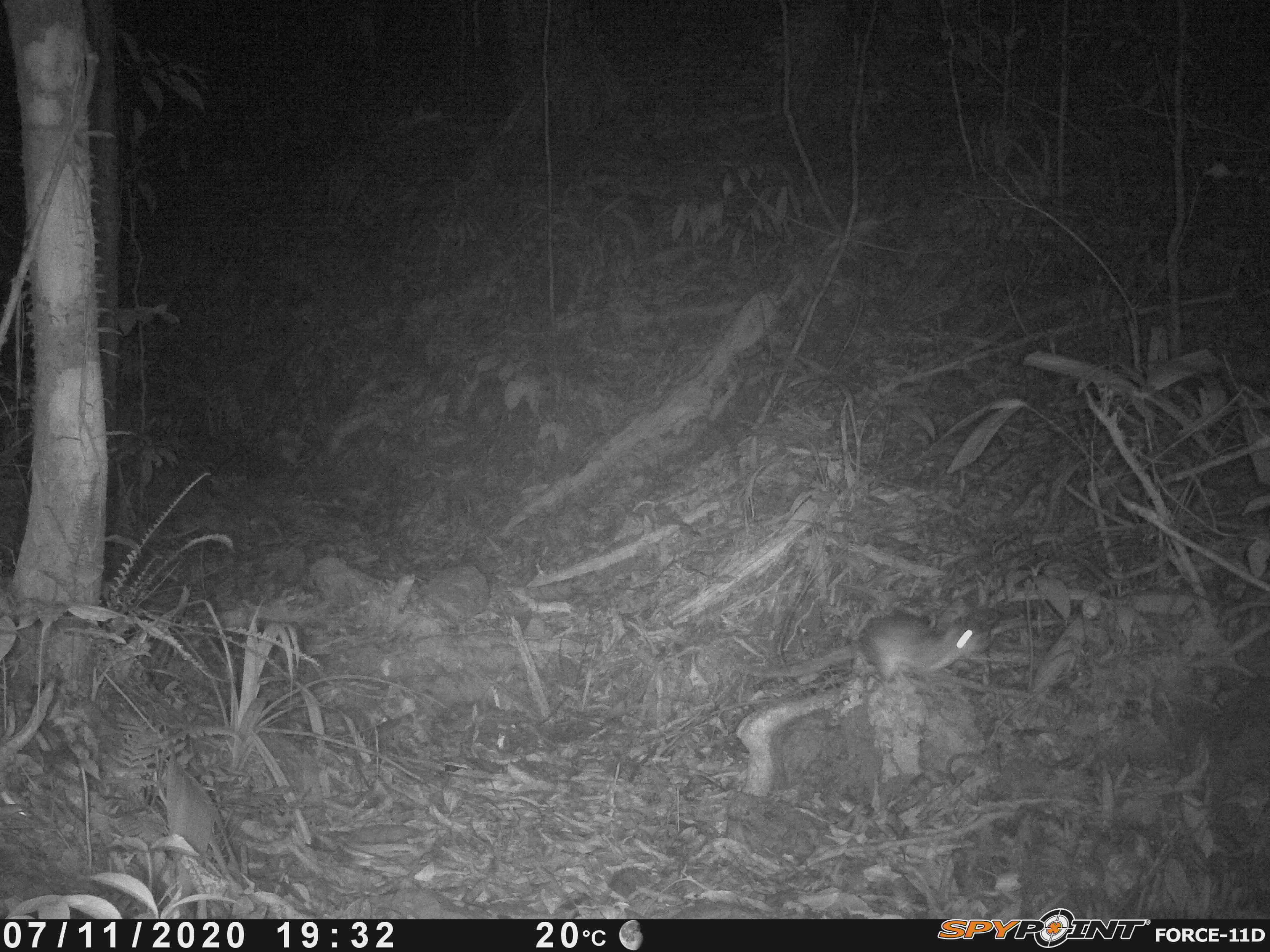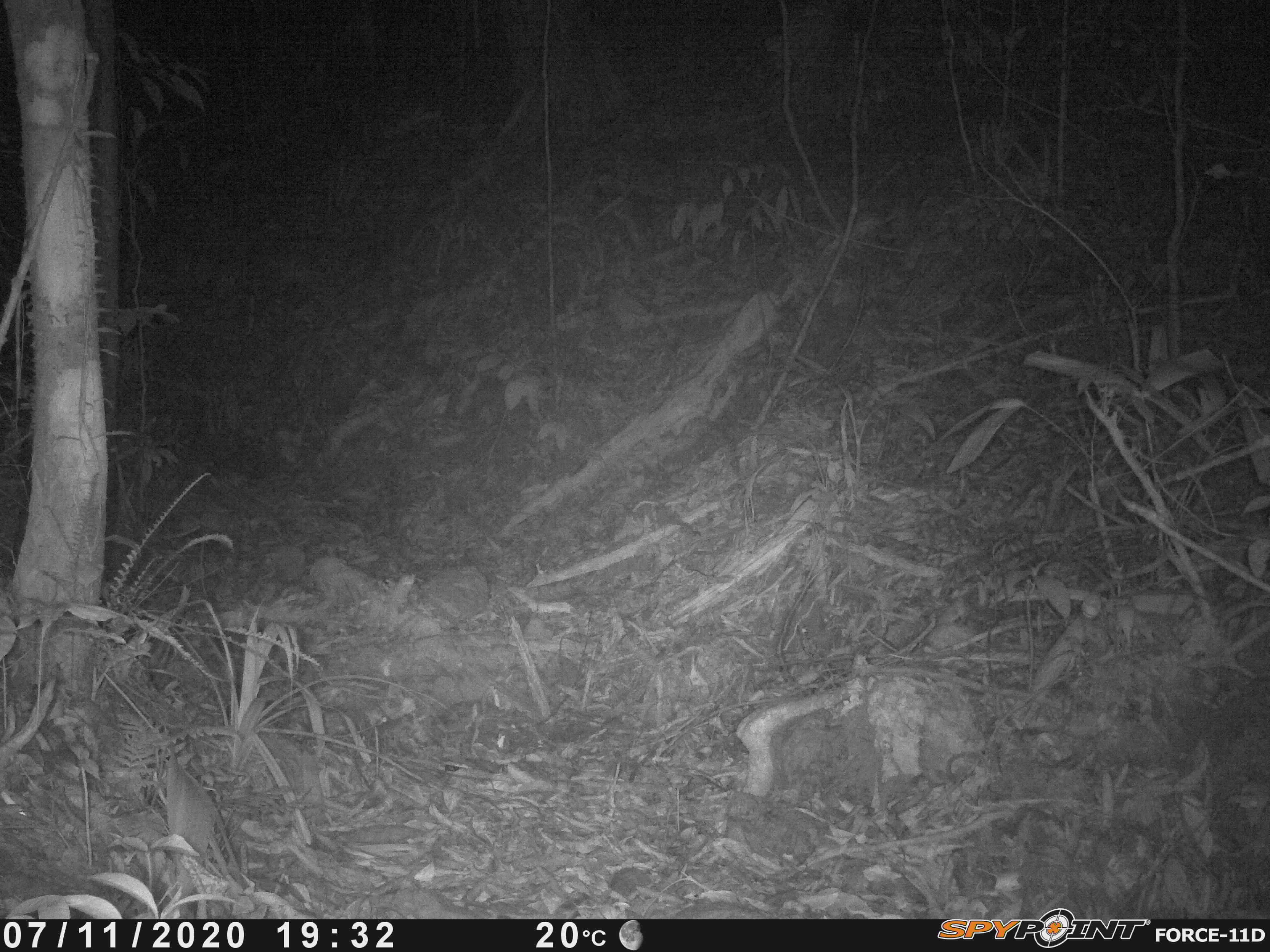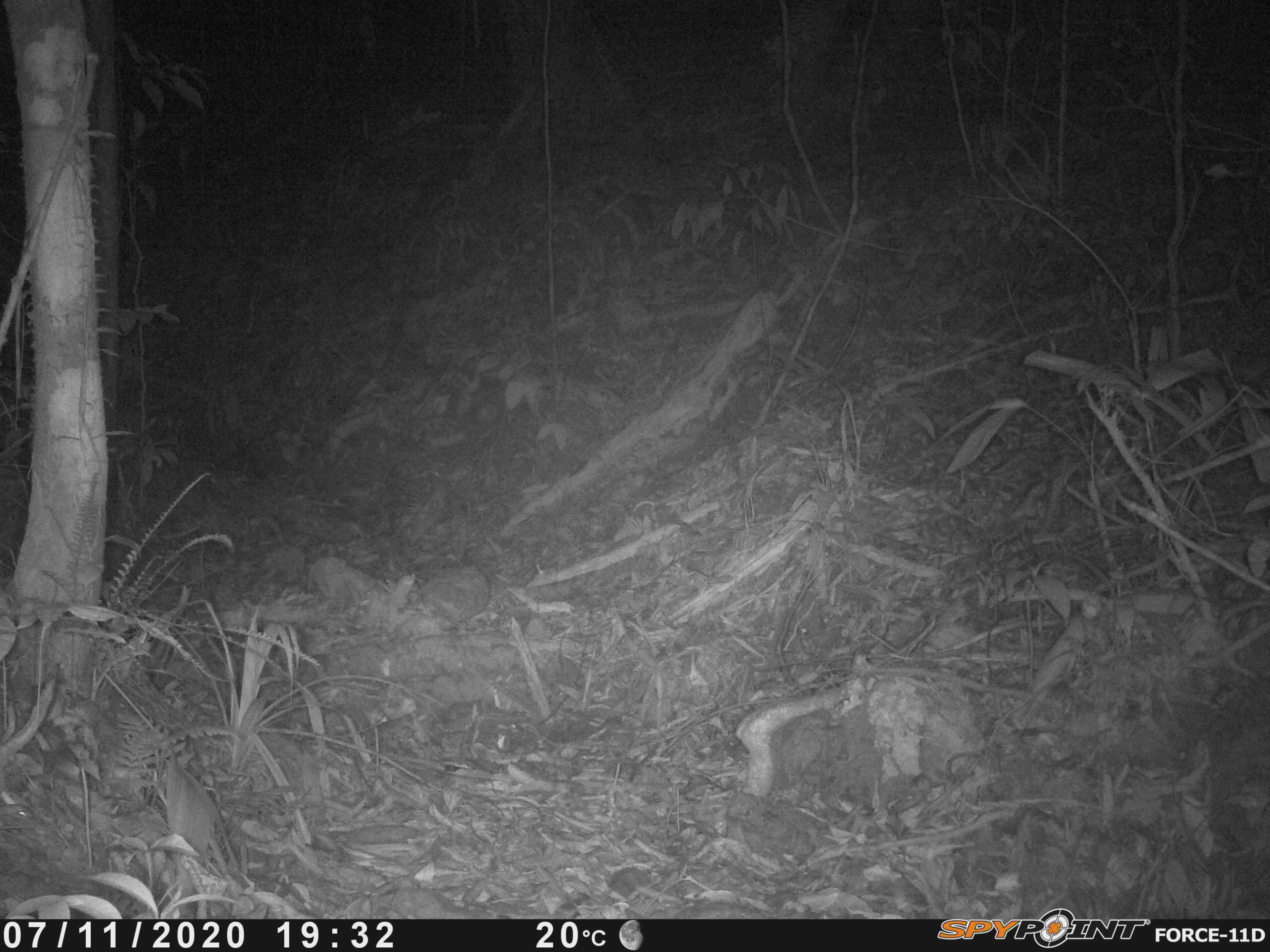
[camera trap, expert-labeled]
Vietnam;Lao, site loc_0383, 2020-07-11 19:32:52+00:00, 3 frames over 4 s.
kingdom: Animalia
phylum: Chordata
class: Mammalia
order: Rodentia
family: Muridae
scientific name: Muridae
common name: old-world mice and rats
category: unidentified murid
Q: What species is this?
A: Unidentified murid (old-world mice and rats) (Muridae).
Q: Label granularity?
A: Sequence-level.